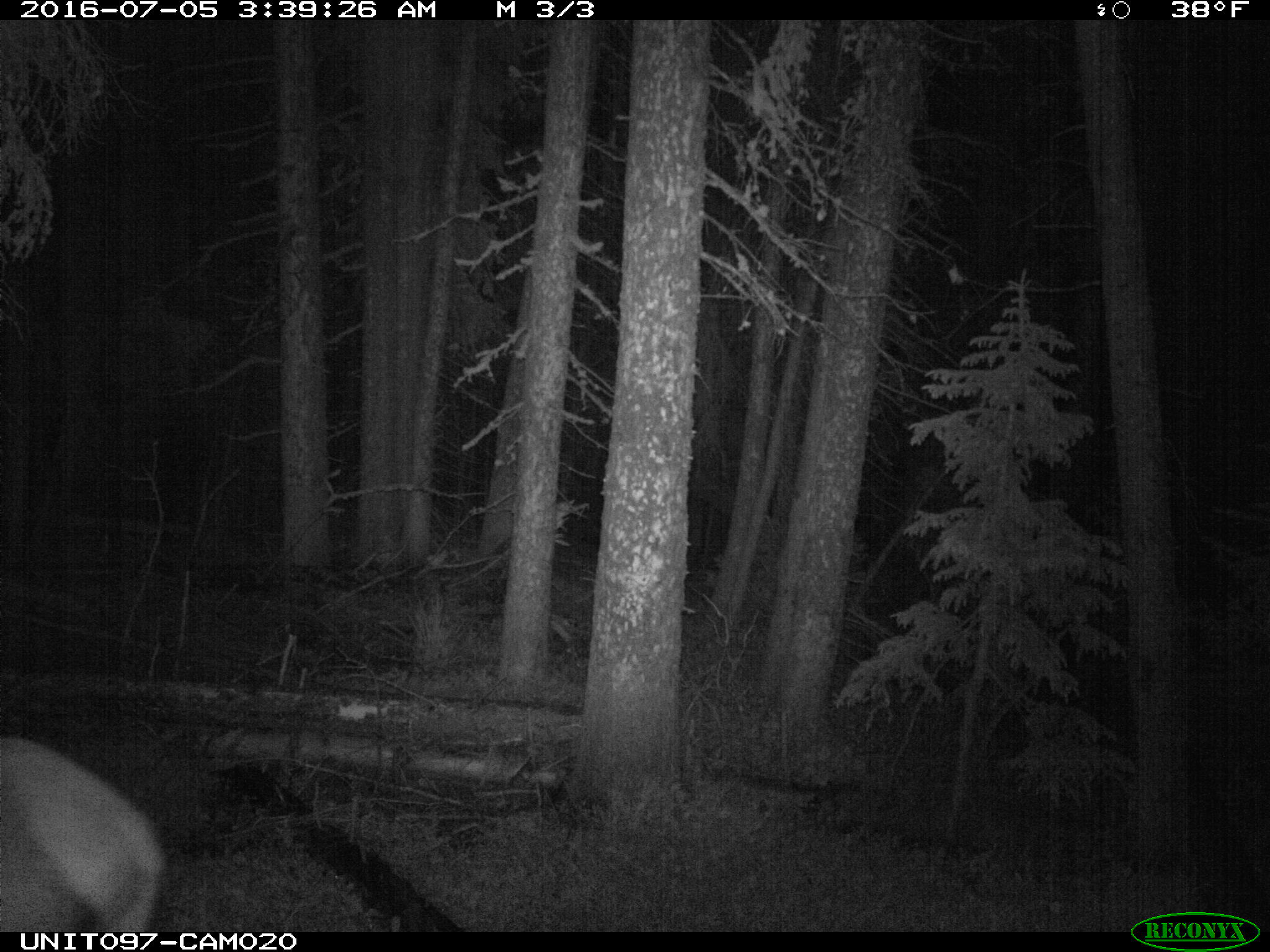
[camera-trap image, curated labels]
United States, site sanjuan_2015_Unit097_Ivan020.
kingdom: Animalia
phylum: Chordata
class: Mammalia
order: Artiodactyla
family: Cervidae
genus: Cervus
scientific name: Cervus elaphus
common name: red deer